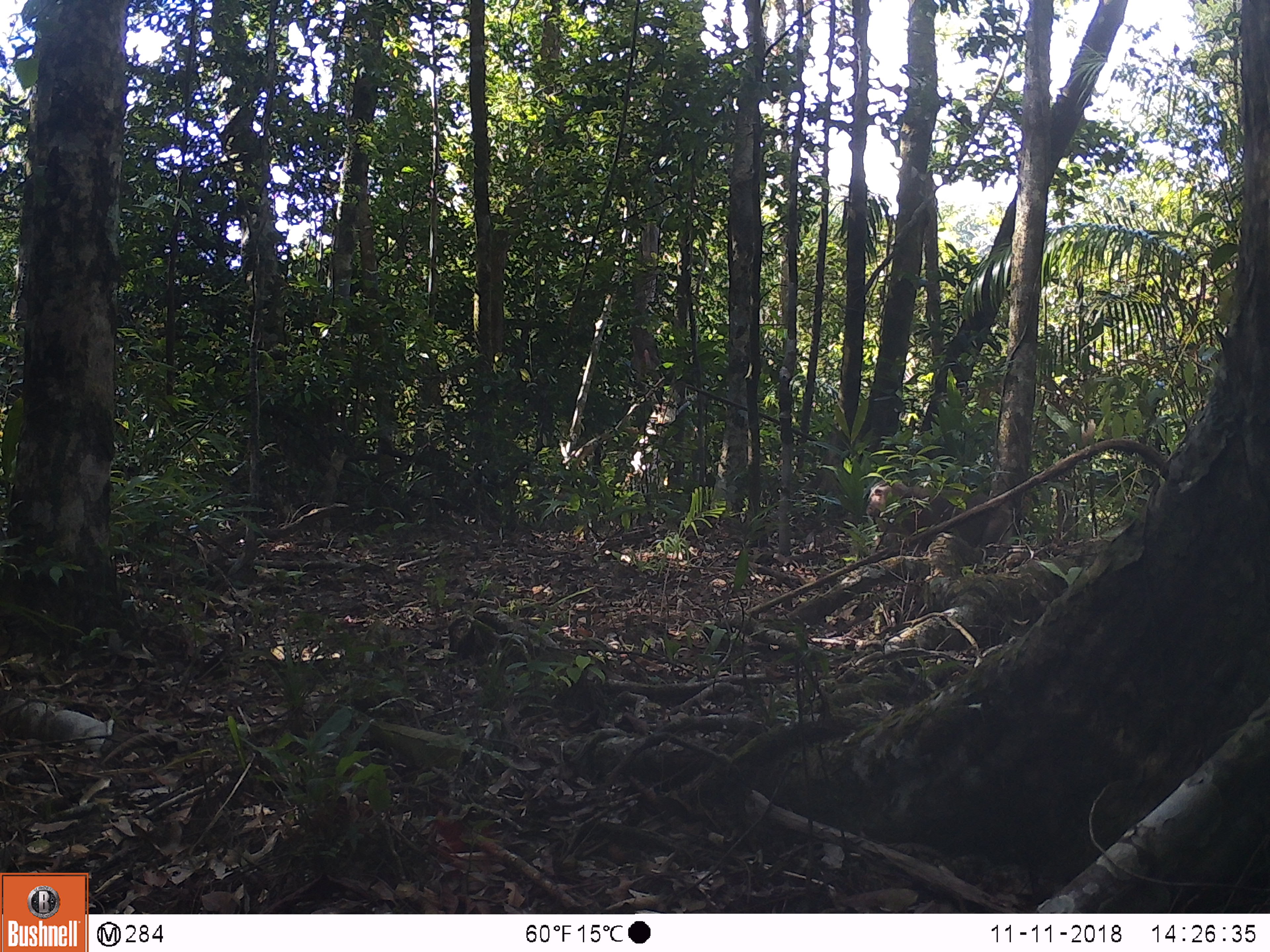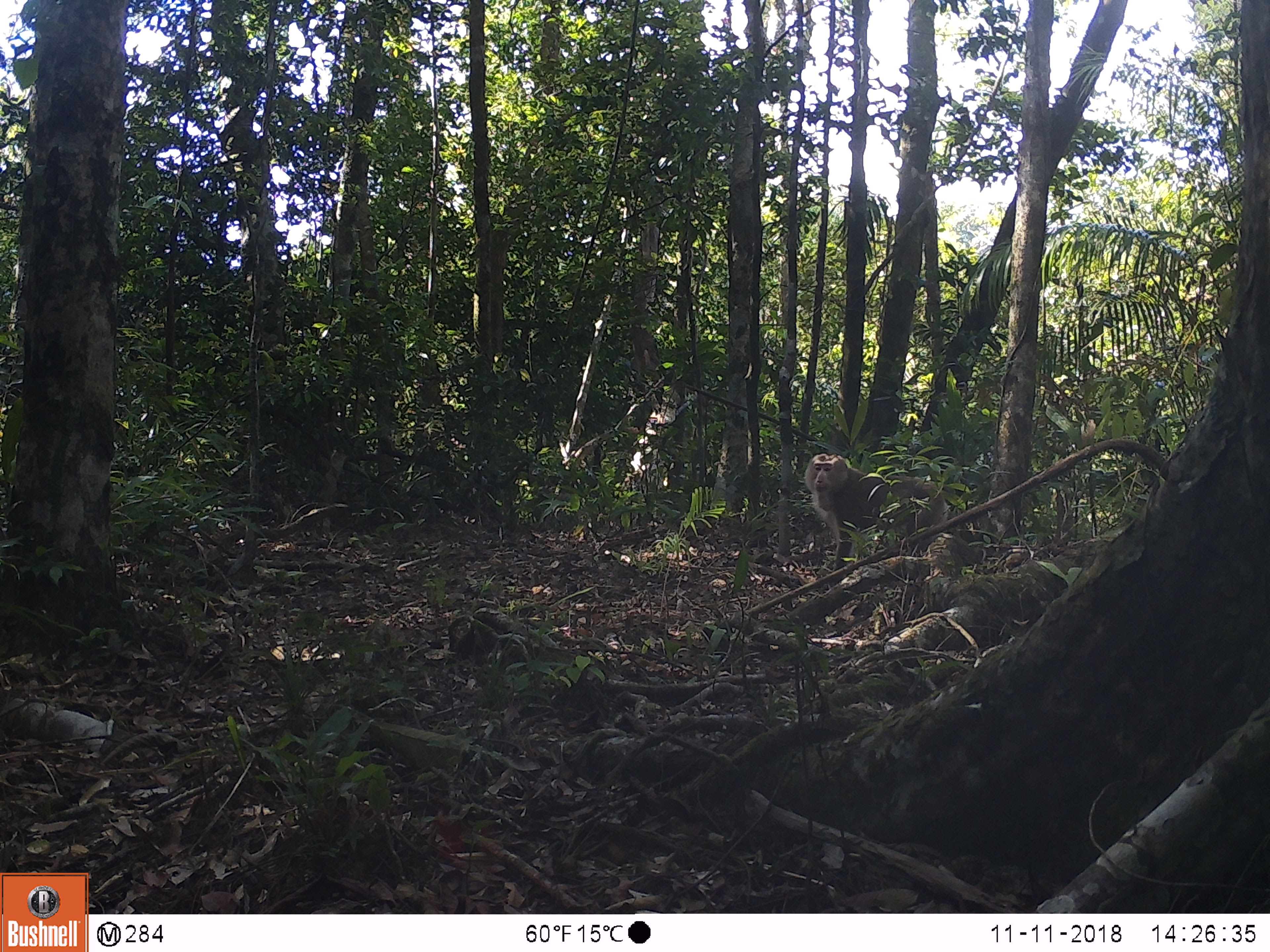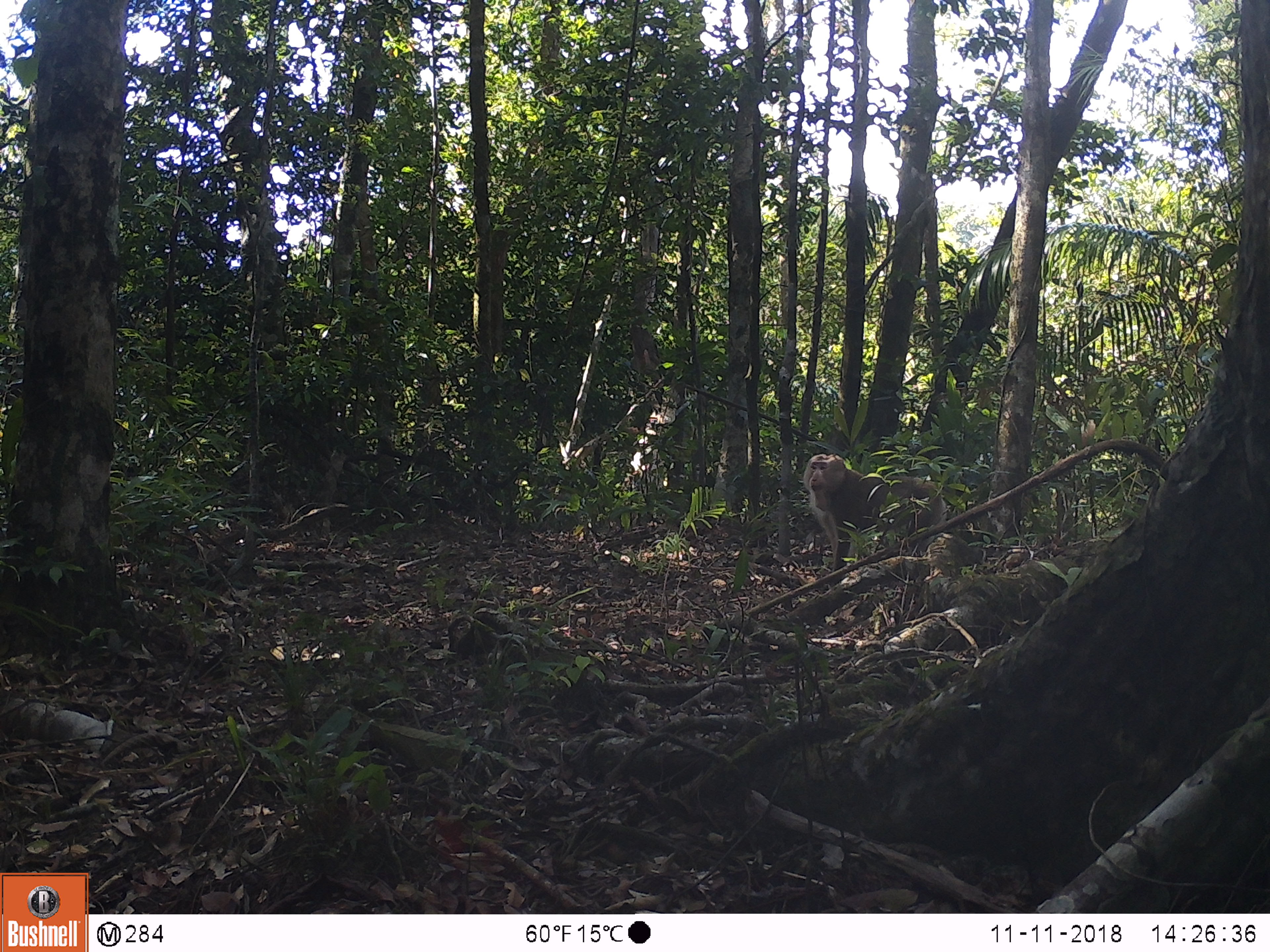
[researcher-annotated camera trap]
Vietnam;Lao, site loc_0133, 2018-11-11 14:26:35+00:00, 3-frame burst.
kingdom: Animalia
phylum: Chordata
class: Mammalia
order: Primates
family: Cercopithecidae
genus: Macaca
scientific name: Macaca nemestrina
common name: pig-tailed macaque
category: pig tailed macaque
Pig tailed macaque (pig-tailed macaque) (Macaca nemestrina). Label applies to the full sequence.